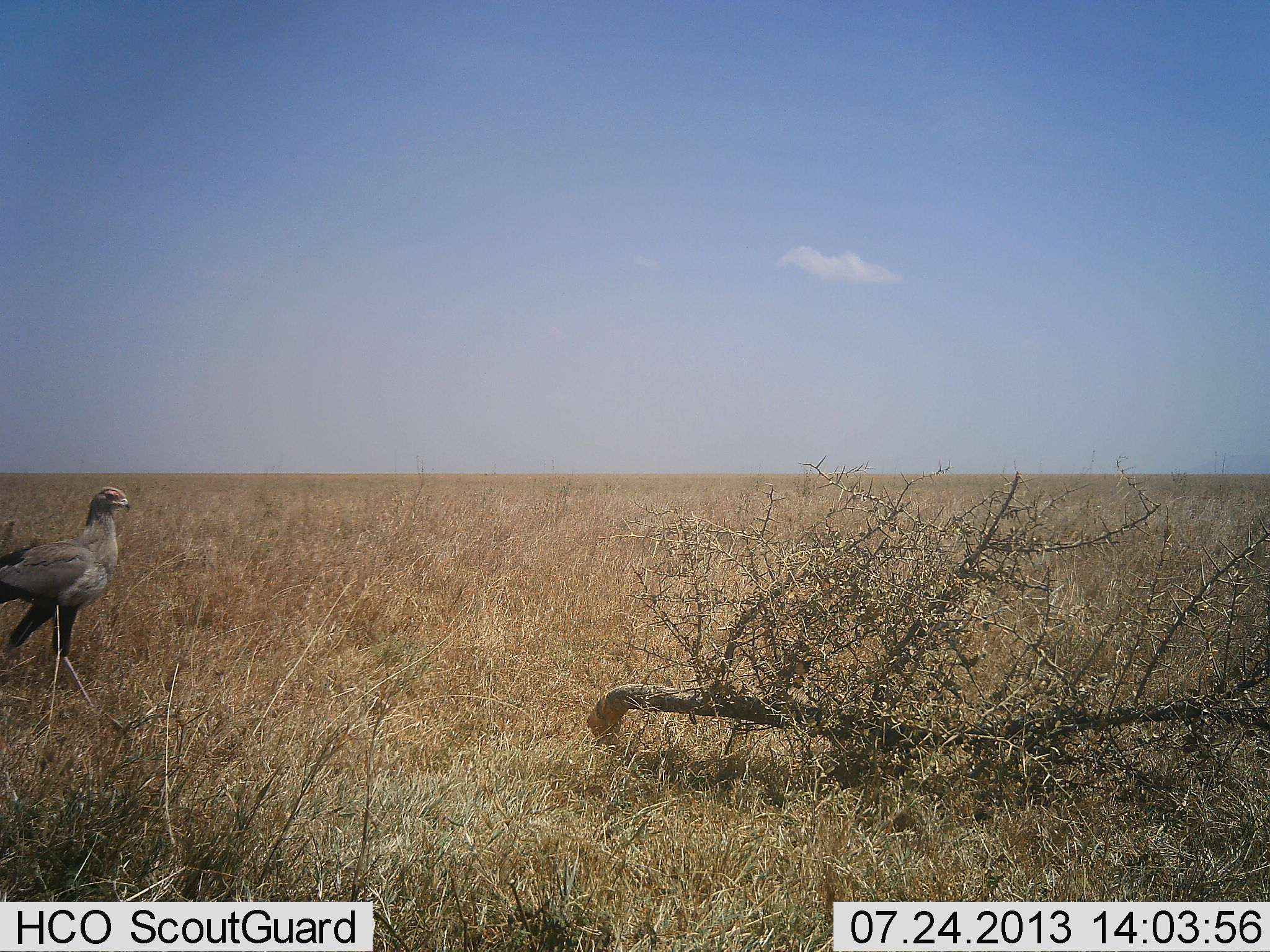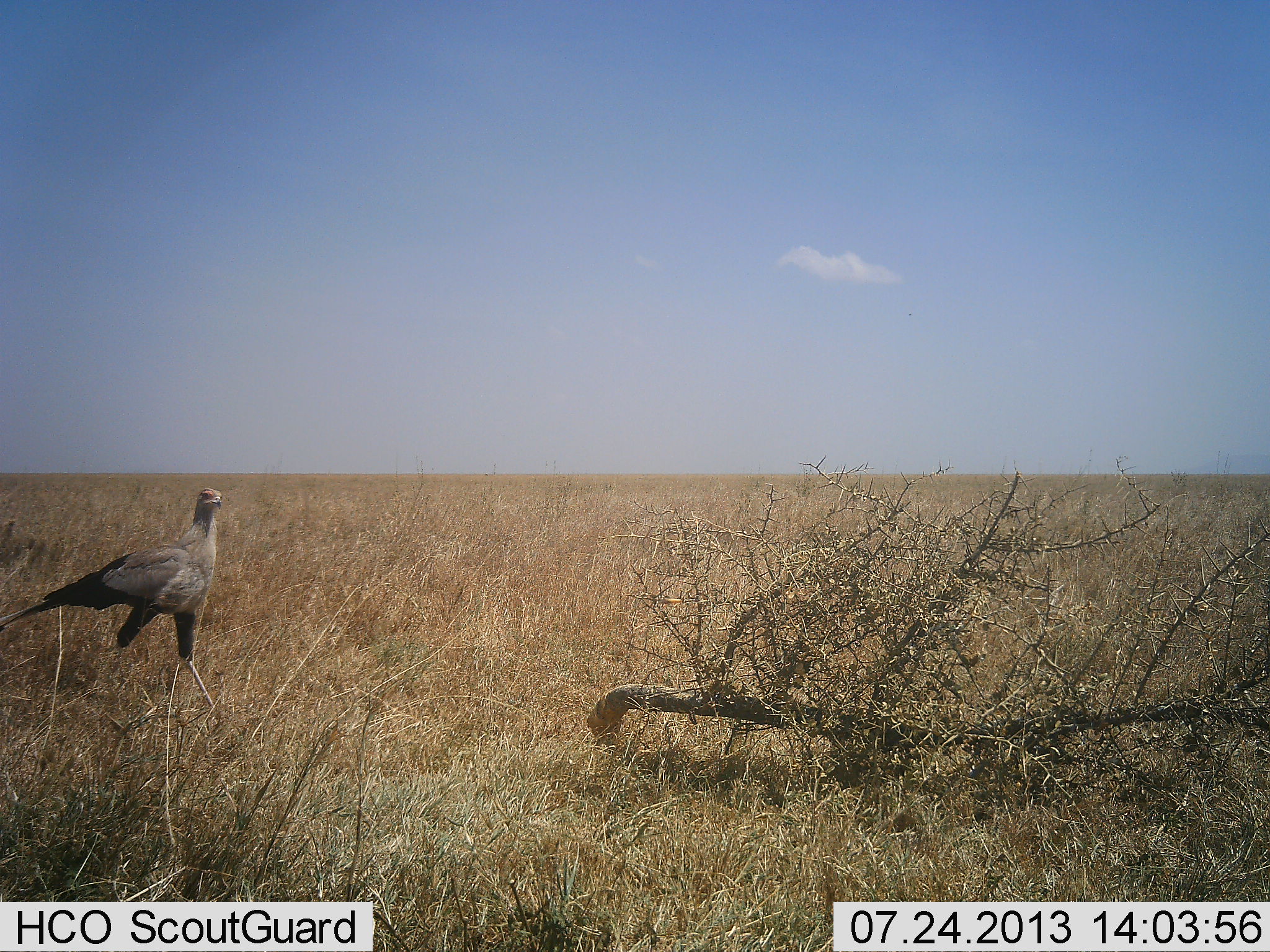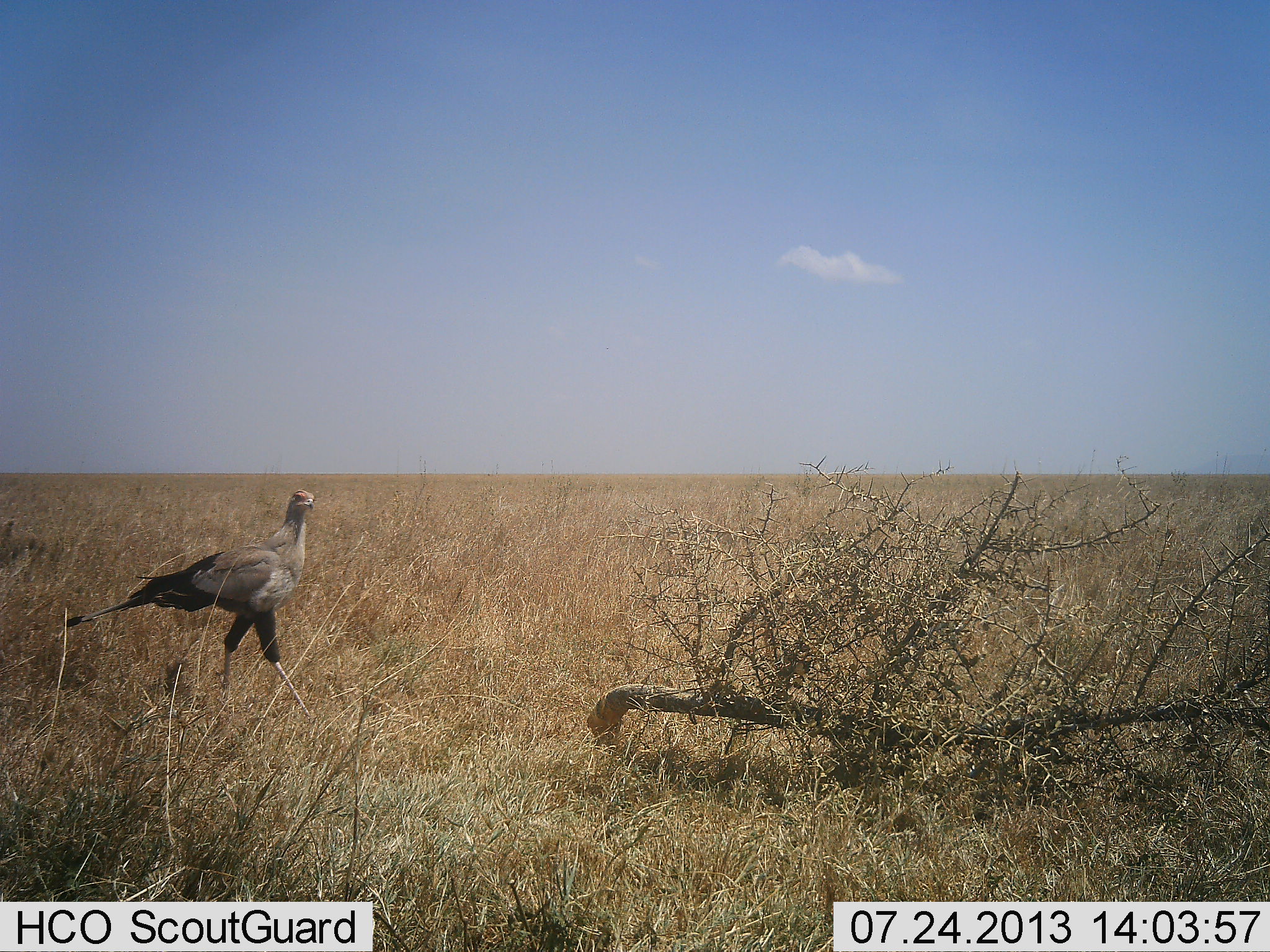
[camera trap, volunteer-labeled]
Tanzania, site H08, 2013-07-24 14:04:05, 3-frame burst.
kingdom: Animalia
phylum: Chordata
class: Aves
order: Accipitriformes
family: Sagittariidae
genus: Sagittarius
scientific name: Sagittarius serpentarius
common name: secretary bird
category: secretarybird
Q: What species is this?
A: Secretarybird (secretary bird) (Sagittarius serpentarius).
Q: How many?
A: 1.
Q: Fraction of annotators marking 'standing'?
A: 10%.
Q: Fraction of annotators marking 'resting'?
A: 0%.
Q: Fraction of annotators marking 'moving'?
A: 100%.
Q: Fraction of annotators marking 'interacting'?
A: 0%.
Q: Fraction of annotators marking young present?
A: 0%.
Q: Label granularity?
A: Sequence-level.